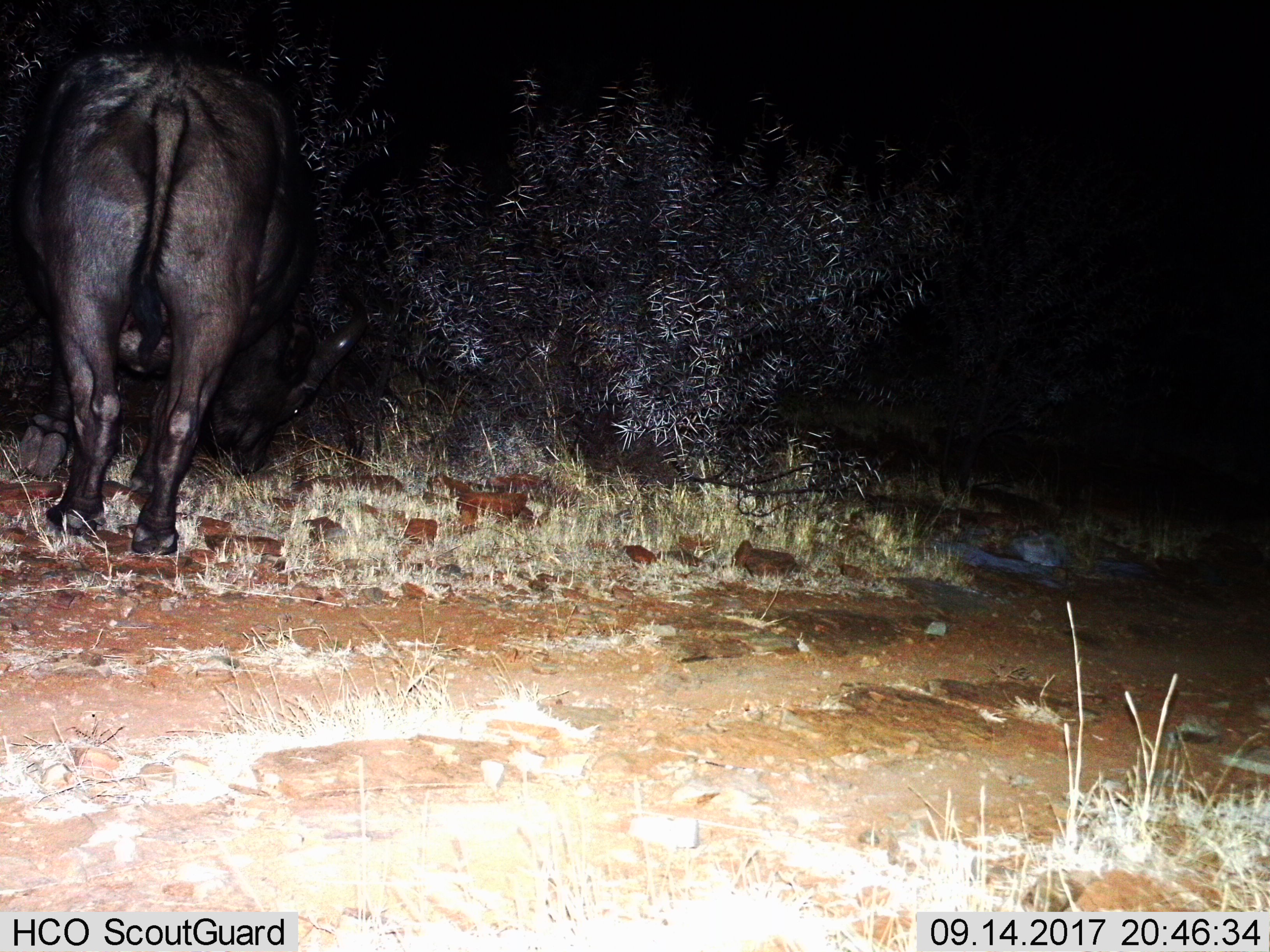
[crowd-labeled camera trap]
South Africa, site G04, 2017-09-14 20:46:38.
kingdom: Animalia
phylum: Chordata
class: Mammalia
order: Artiodactyla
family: Bovidae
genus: Syncerus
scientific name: Syncerus caffer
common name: cape buffalo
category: buffalo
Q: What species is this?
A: Buffalo (cape buffalo) (Syncerus caffer).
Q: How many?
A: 1.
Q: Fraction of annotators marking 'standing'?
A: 80%.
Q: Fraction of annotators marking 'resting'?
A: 0%.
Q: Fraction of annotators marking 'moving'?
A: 10%.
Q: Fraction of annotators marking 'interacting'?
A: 0%.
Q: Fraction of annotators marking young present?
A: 0%.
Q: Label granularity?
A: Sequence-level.